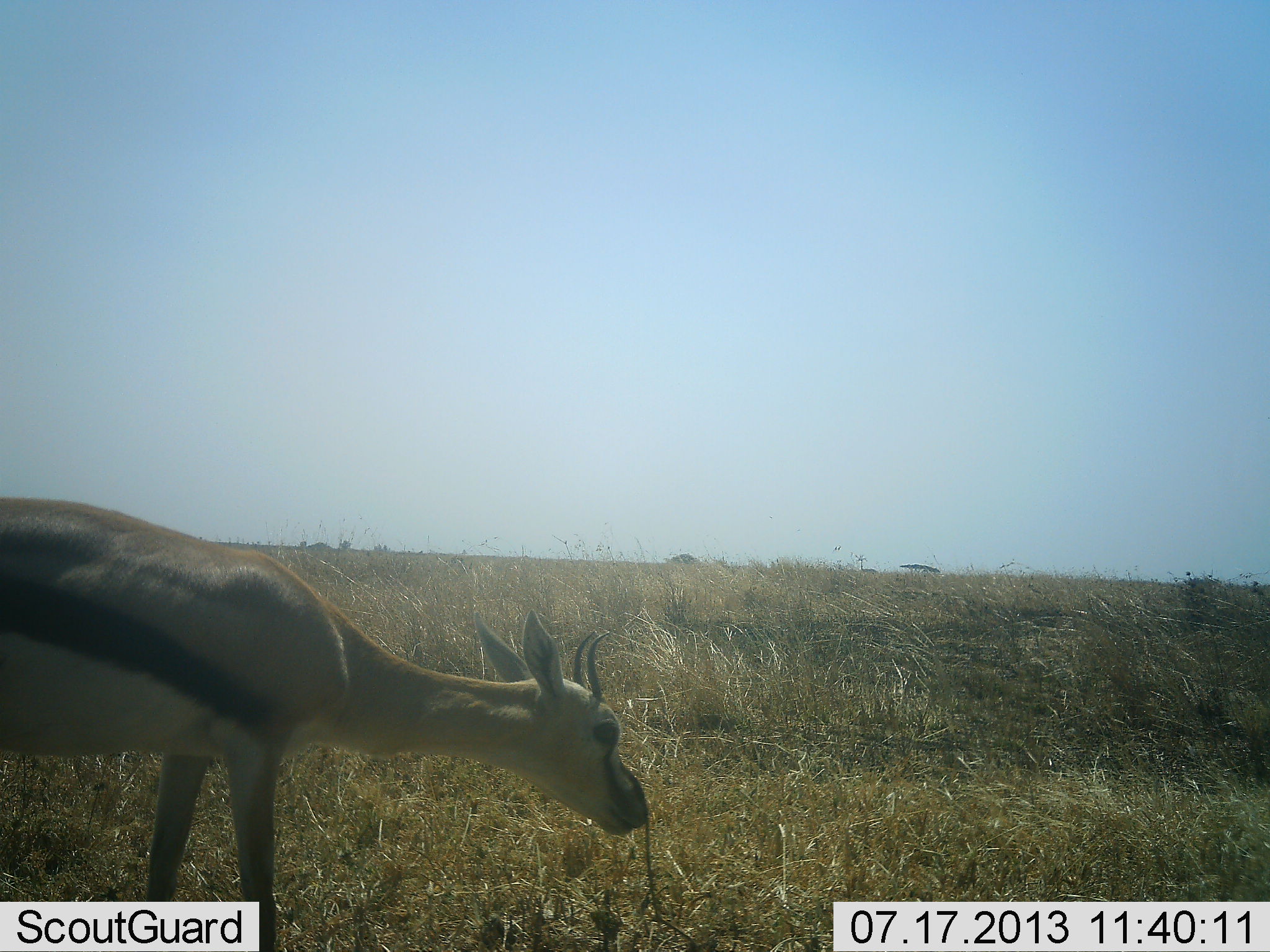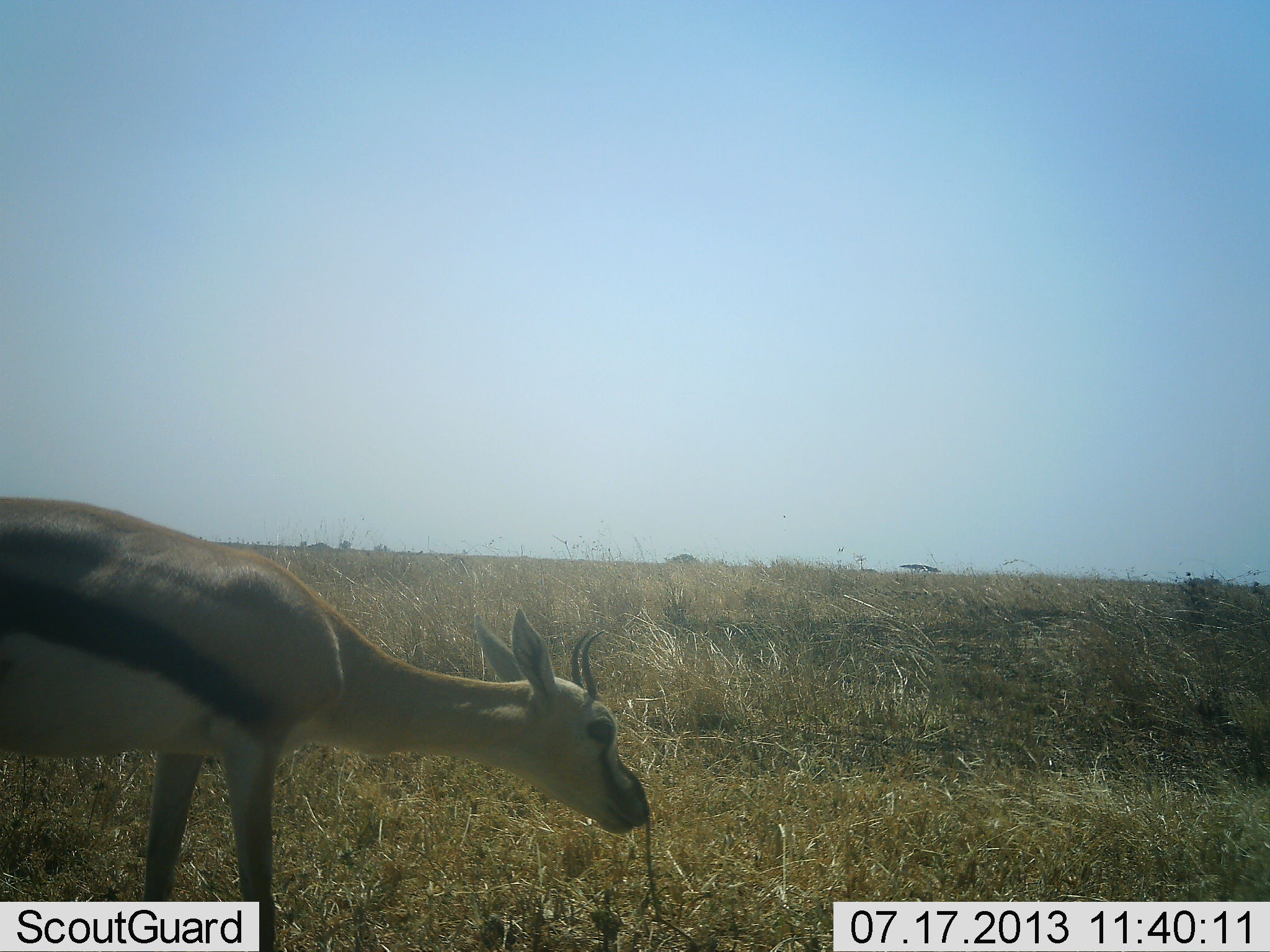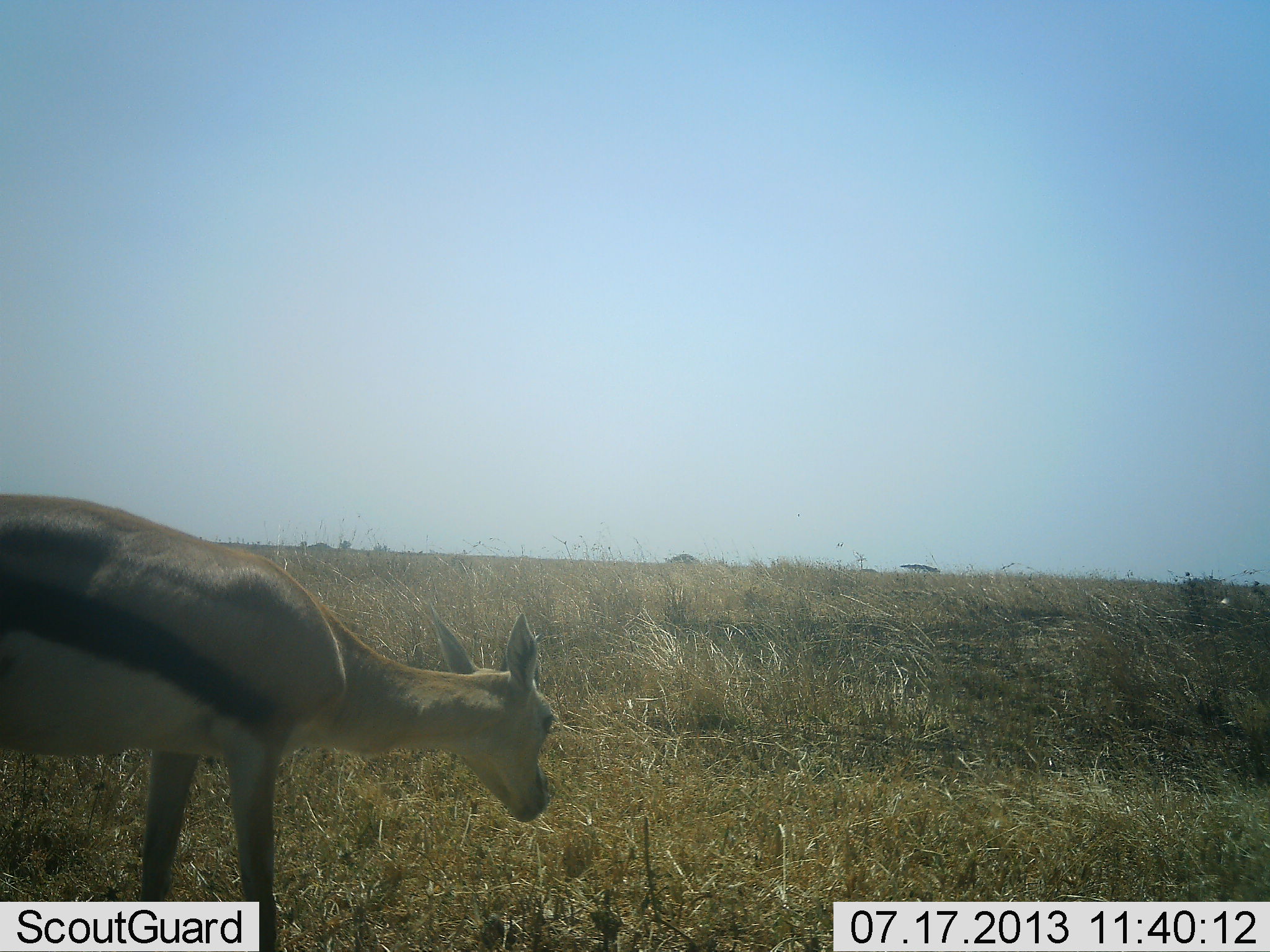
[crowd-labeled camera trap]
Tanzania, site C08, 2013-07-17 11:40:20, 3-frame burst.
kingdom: Animalia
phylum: Chordata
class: Mammalia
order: Artiodactyla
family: Bovidae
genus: Eudorcas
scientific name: Eudorcas thomsonii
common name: thomson's gazelle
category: gazellethomsons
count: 1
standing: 36%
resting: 0%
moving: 0%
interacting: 0%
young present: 0%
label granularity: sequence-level